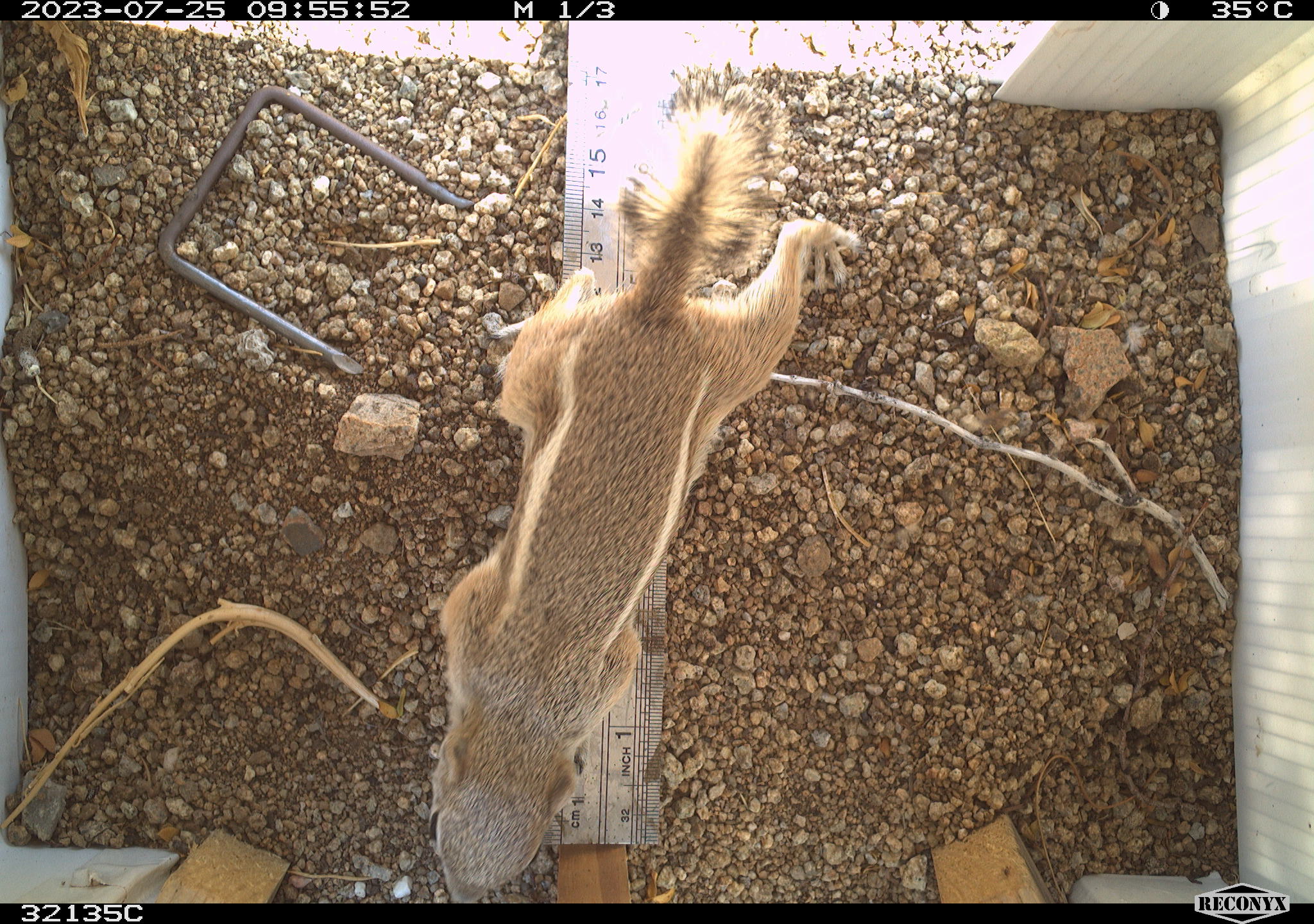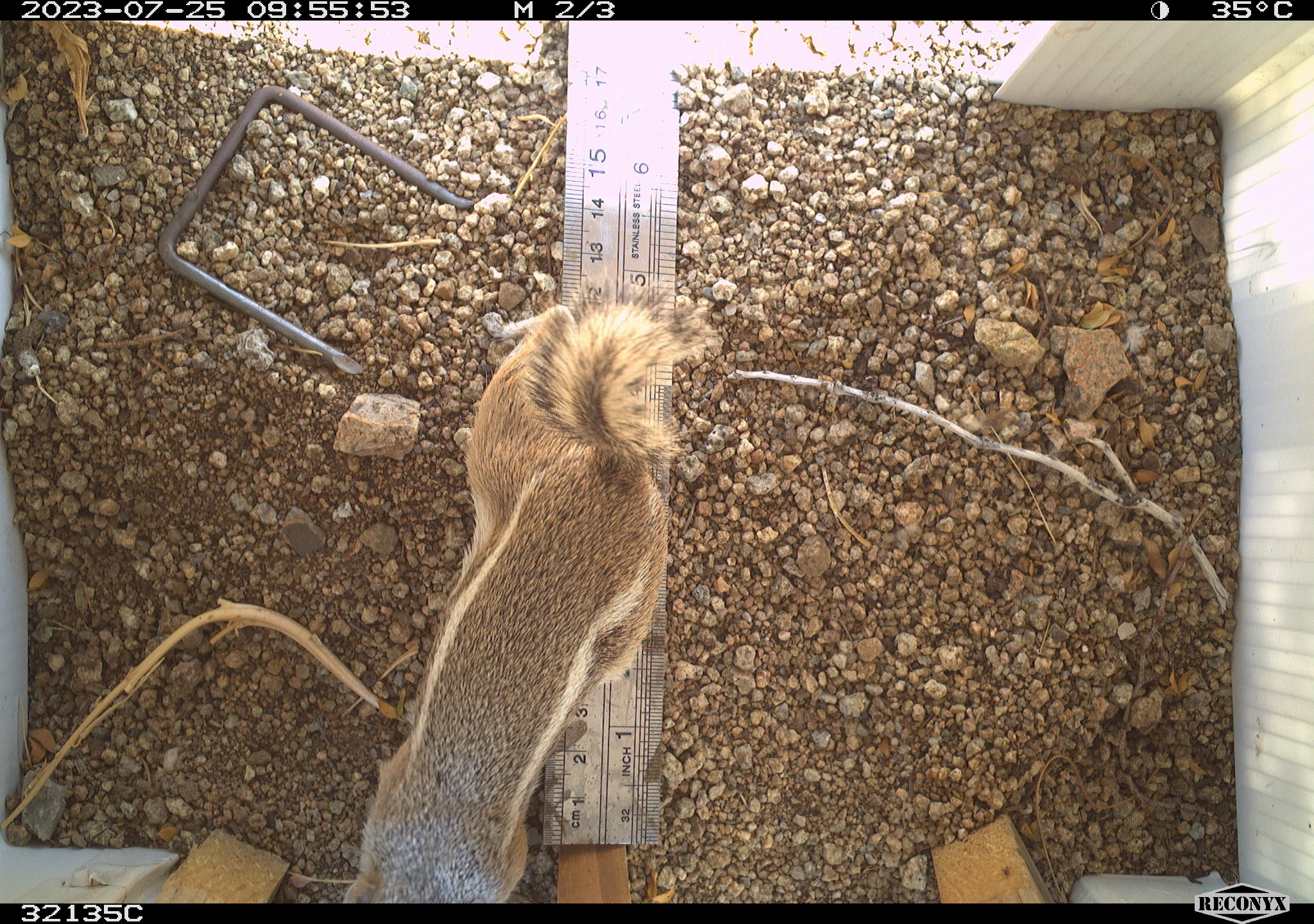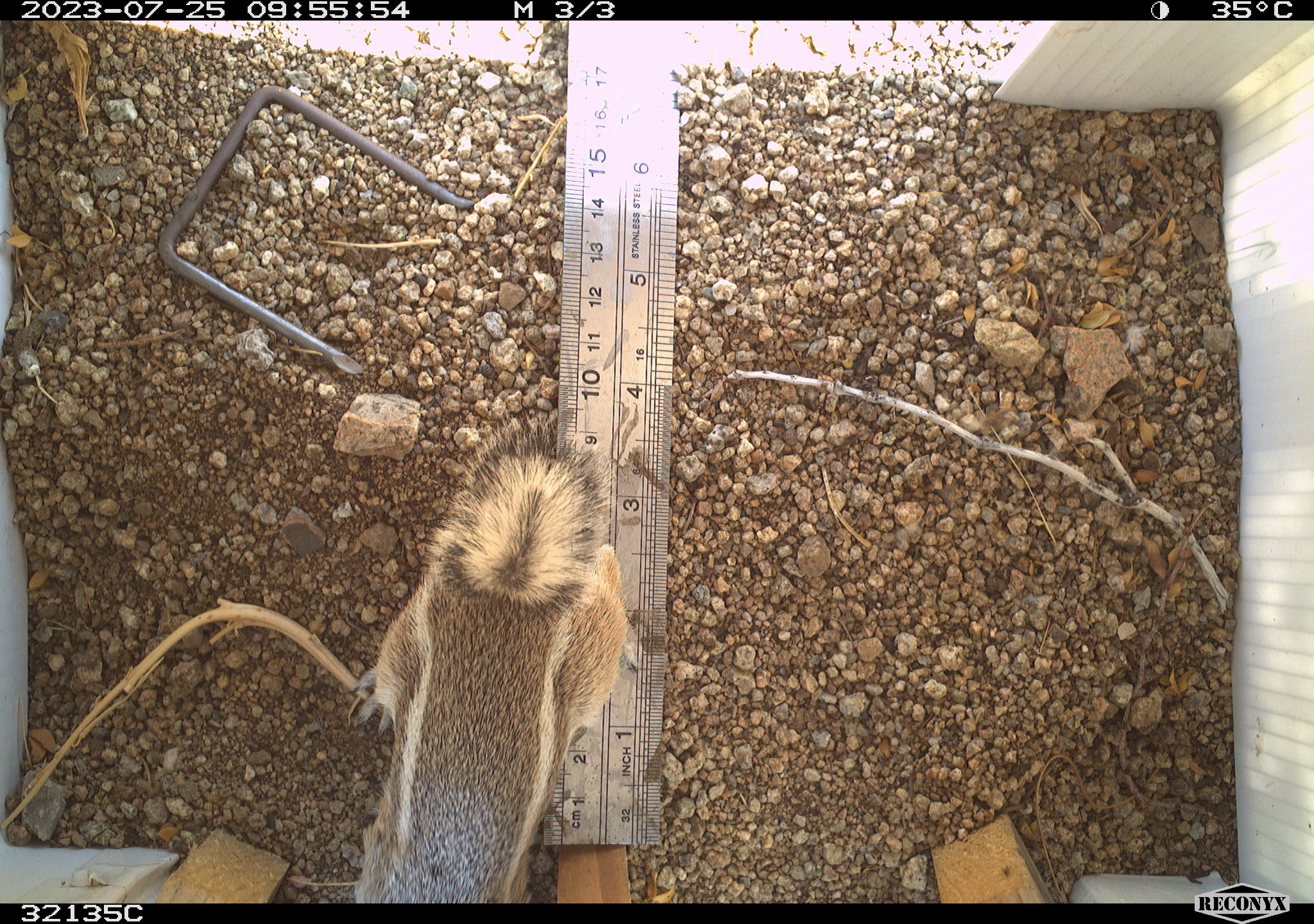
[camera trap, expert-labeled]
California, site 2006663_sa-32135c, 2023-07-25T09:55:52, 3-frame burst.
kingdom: Animalia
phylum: Chordata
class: Mammalia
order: Rodentia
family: Sciuridae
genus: Ammospermophilus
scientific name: Ammospermophilus leucurus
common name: white-tailed antelope squirrel